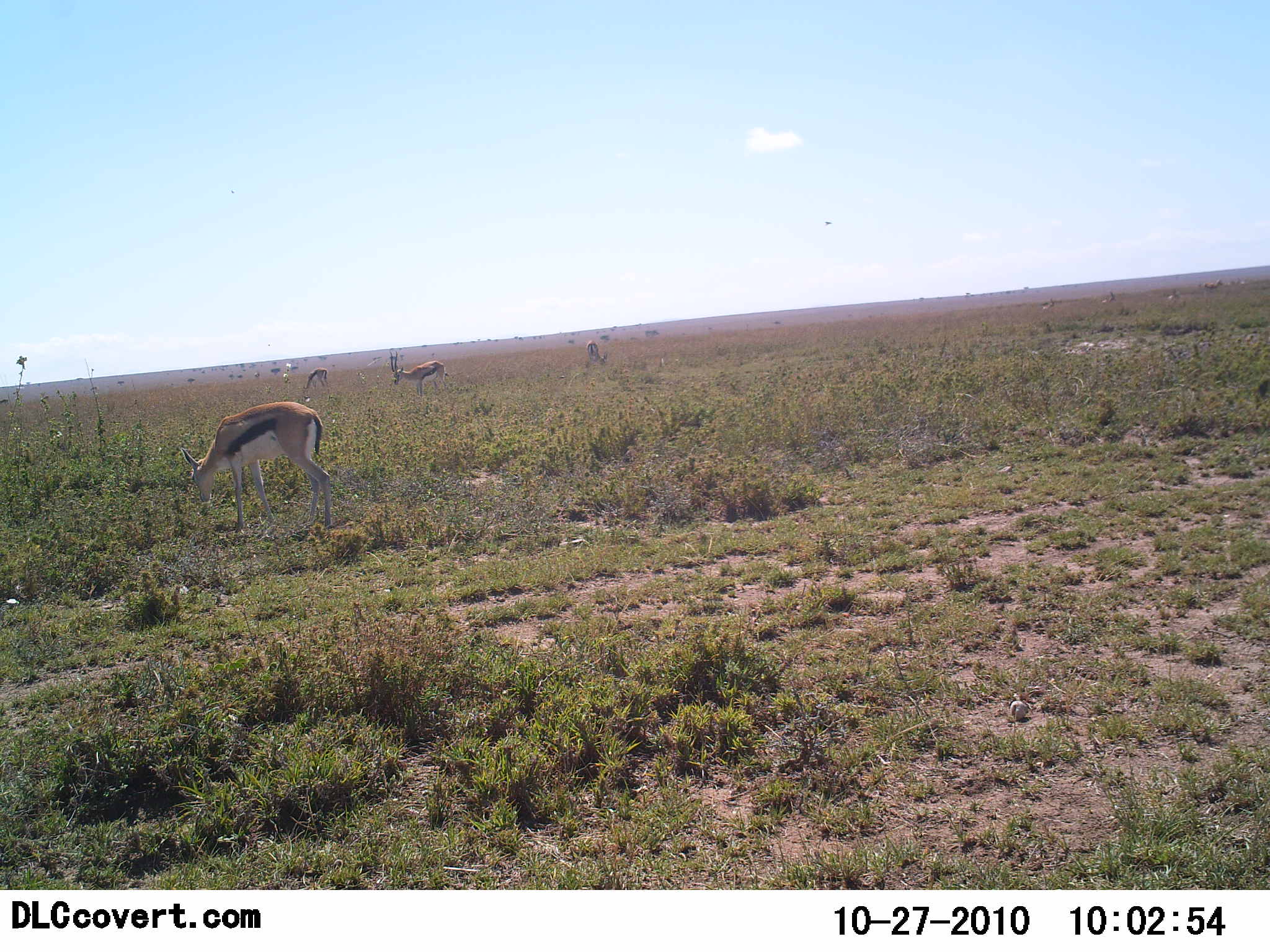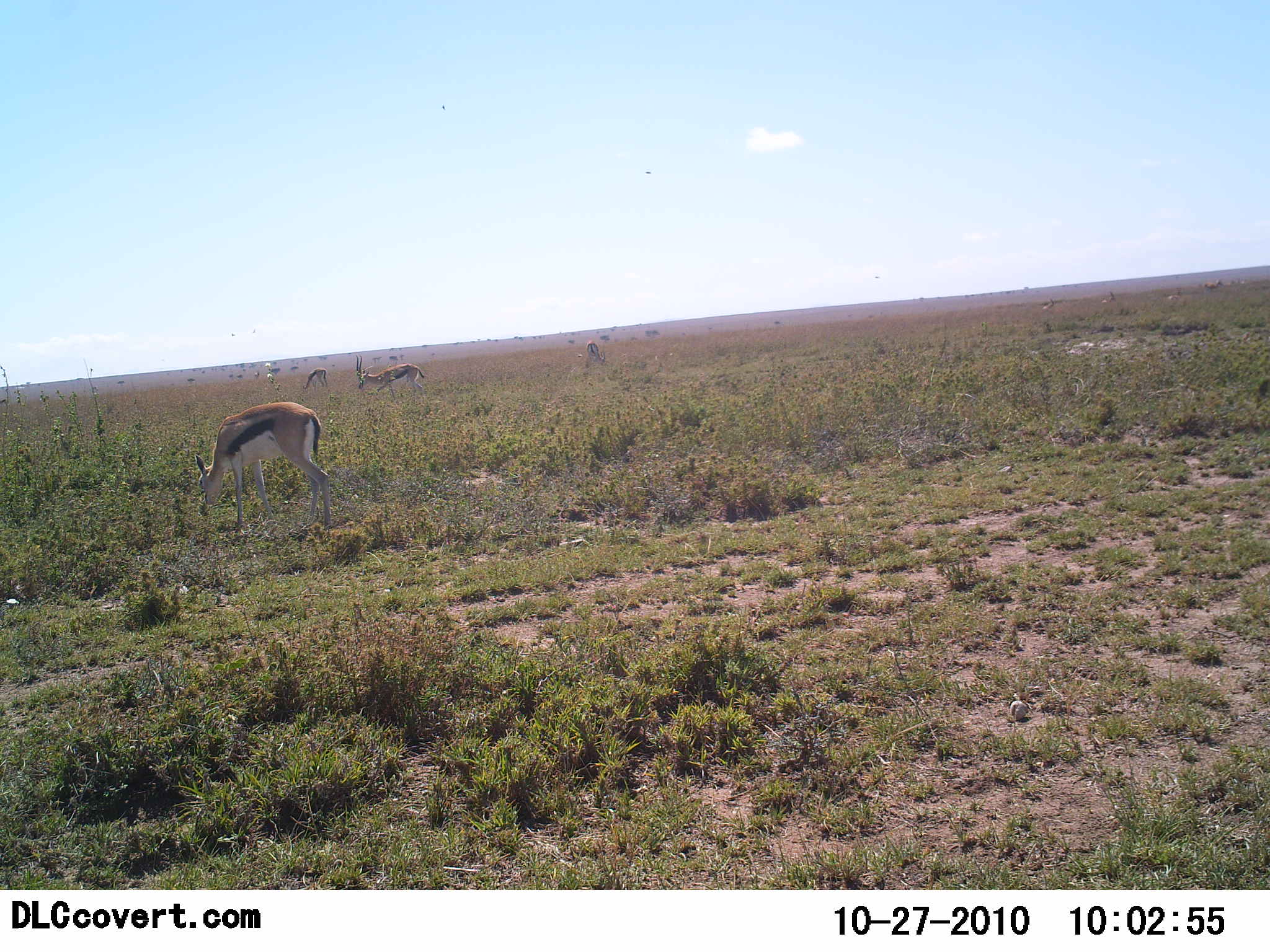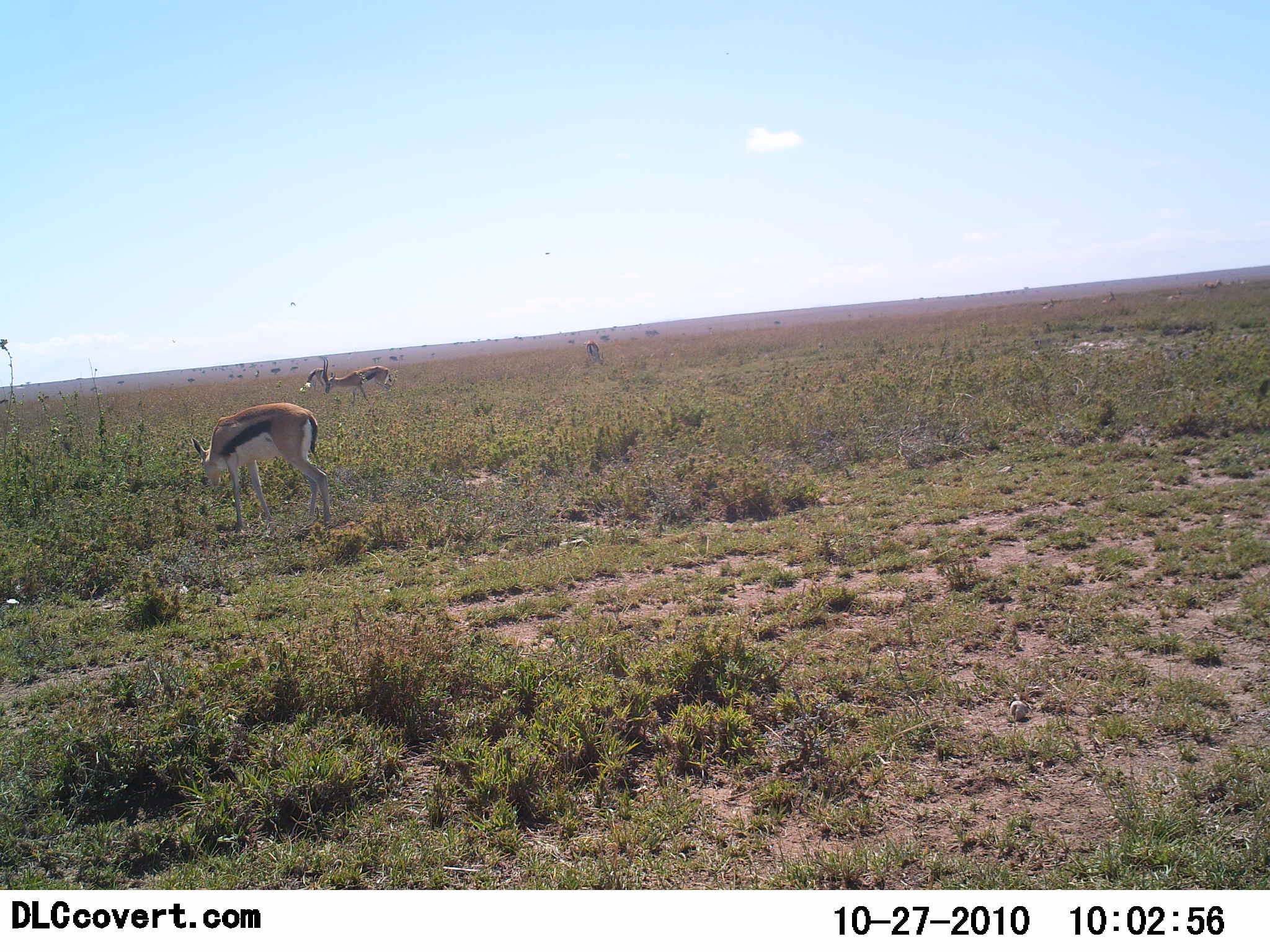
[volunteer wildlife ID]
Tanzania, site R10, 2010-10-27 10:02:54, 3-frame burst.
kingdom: Animalia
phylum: Chordata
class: Mammalia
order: Artiodactyla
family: Bovidae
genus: Eudorcas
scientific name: Eudorcas thomsonii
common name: thomson's gazelle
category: gazellethomsons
Gazellethomsons (thomson's gazelle) (Eudorcas thomsonii), count 4. Behavior (volunteer vote fractions): standing 18%, resting 0%, moving 36%, interacting 0%. Young present (vote fraction): 0%. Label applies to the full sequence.